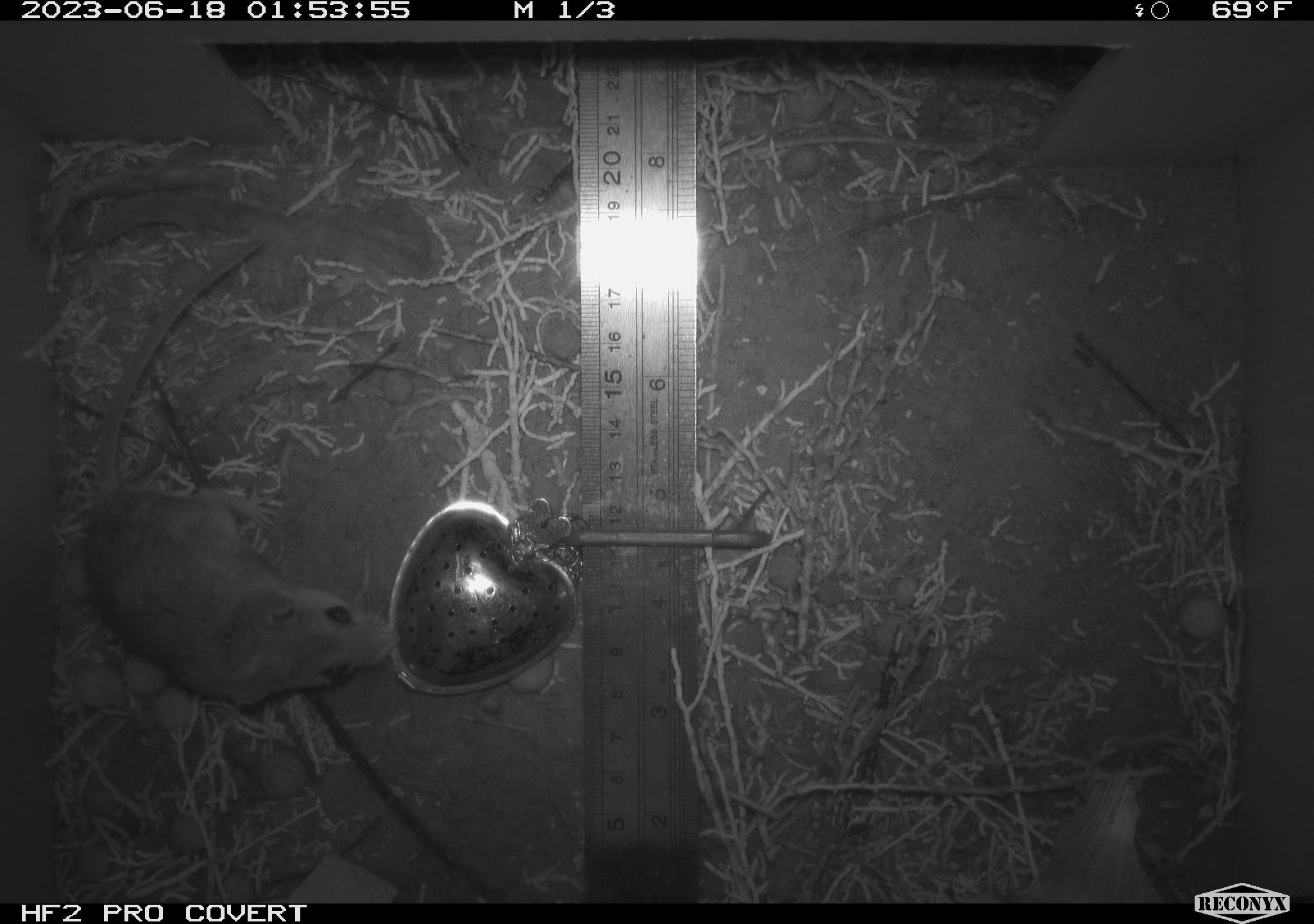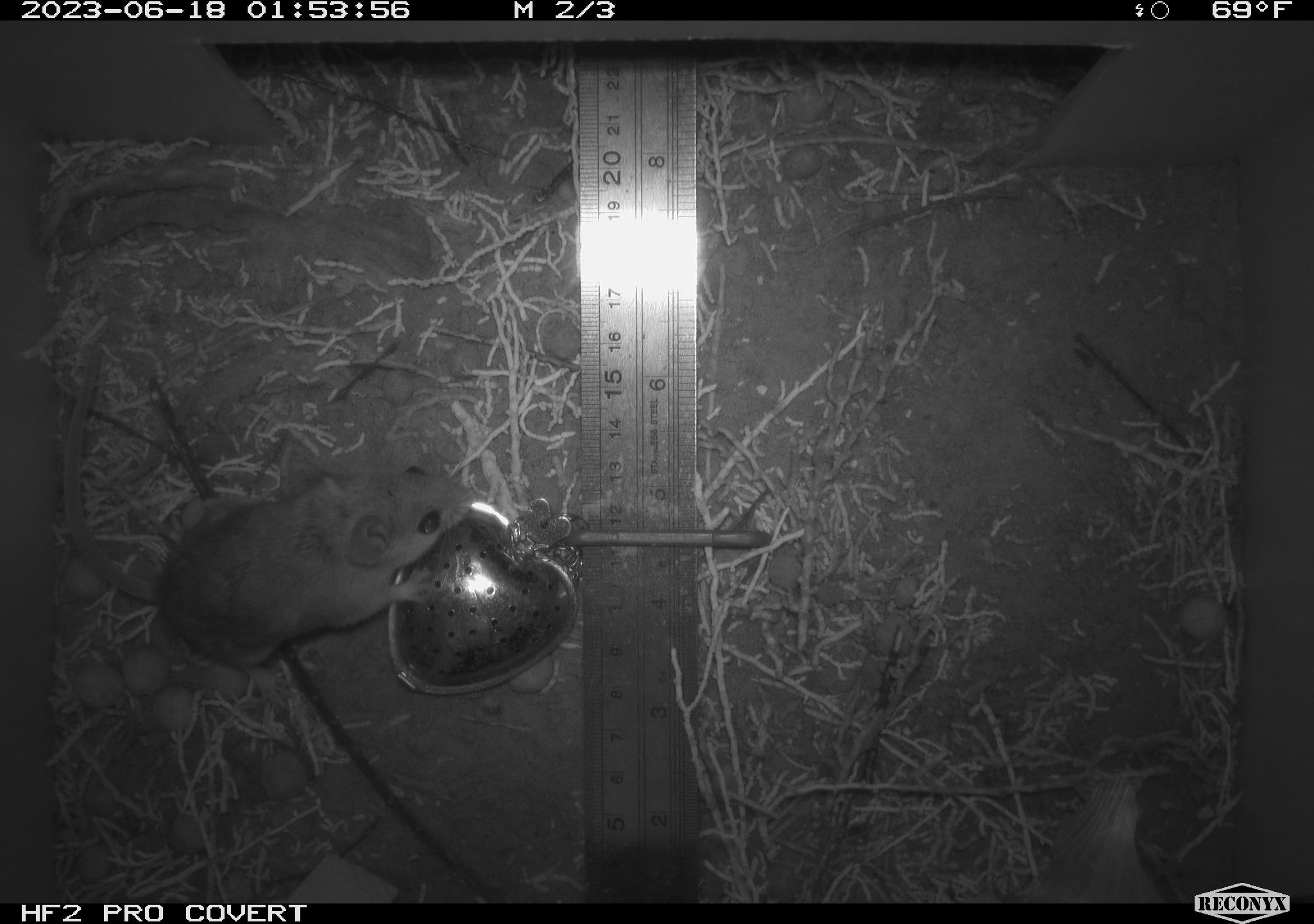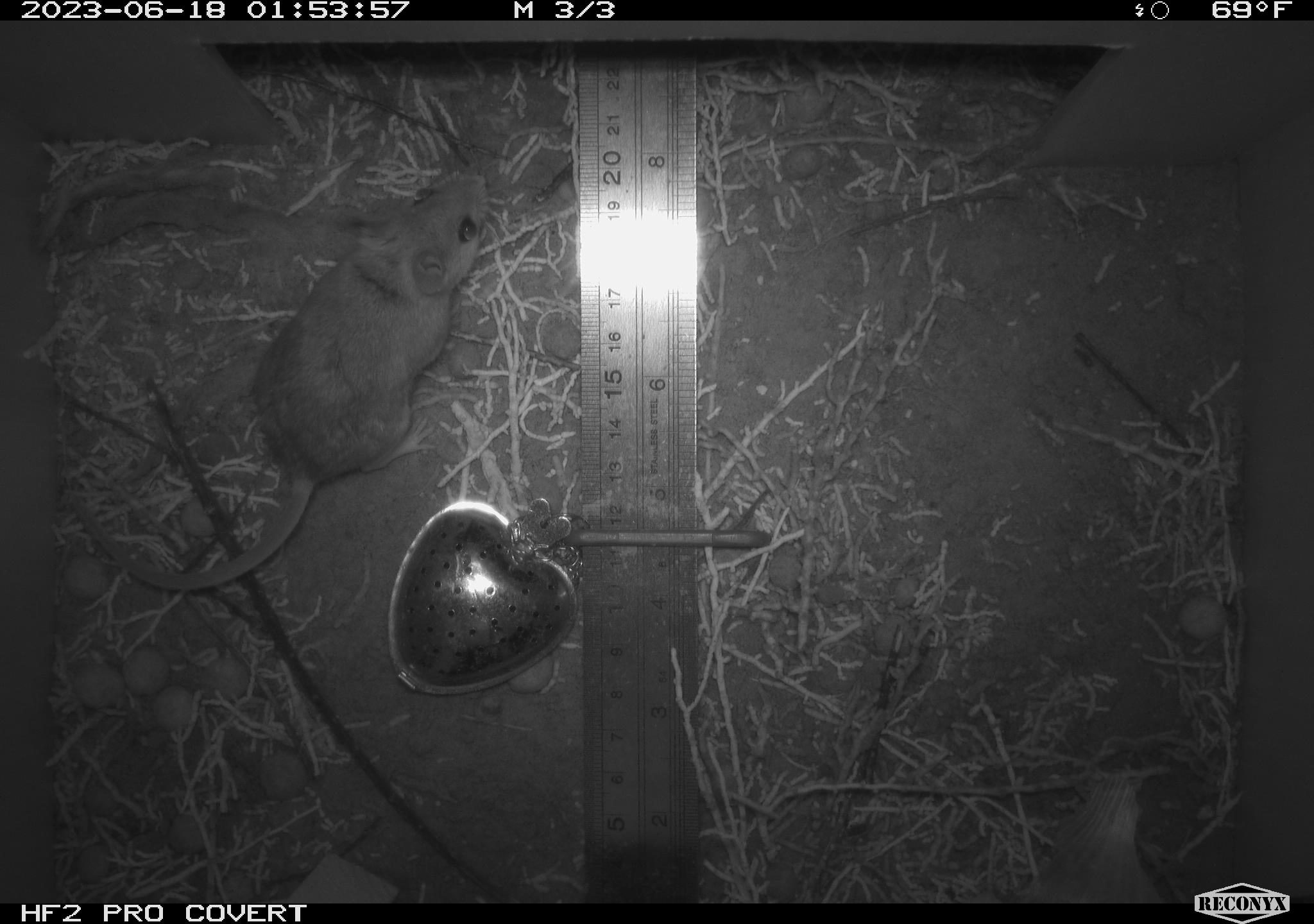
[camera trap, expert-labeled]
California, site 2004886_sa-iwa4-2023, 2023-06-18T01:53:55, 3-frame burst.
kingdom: Animalia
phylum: Chordata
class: Mammalia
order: Rodentia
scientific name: Rodentia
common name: mouse species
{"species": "mouse species (Rodentia)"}